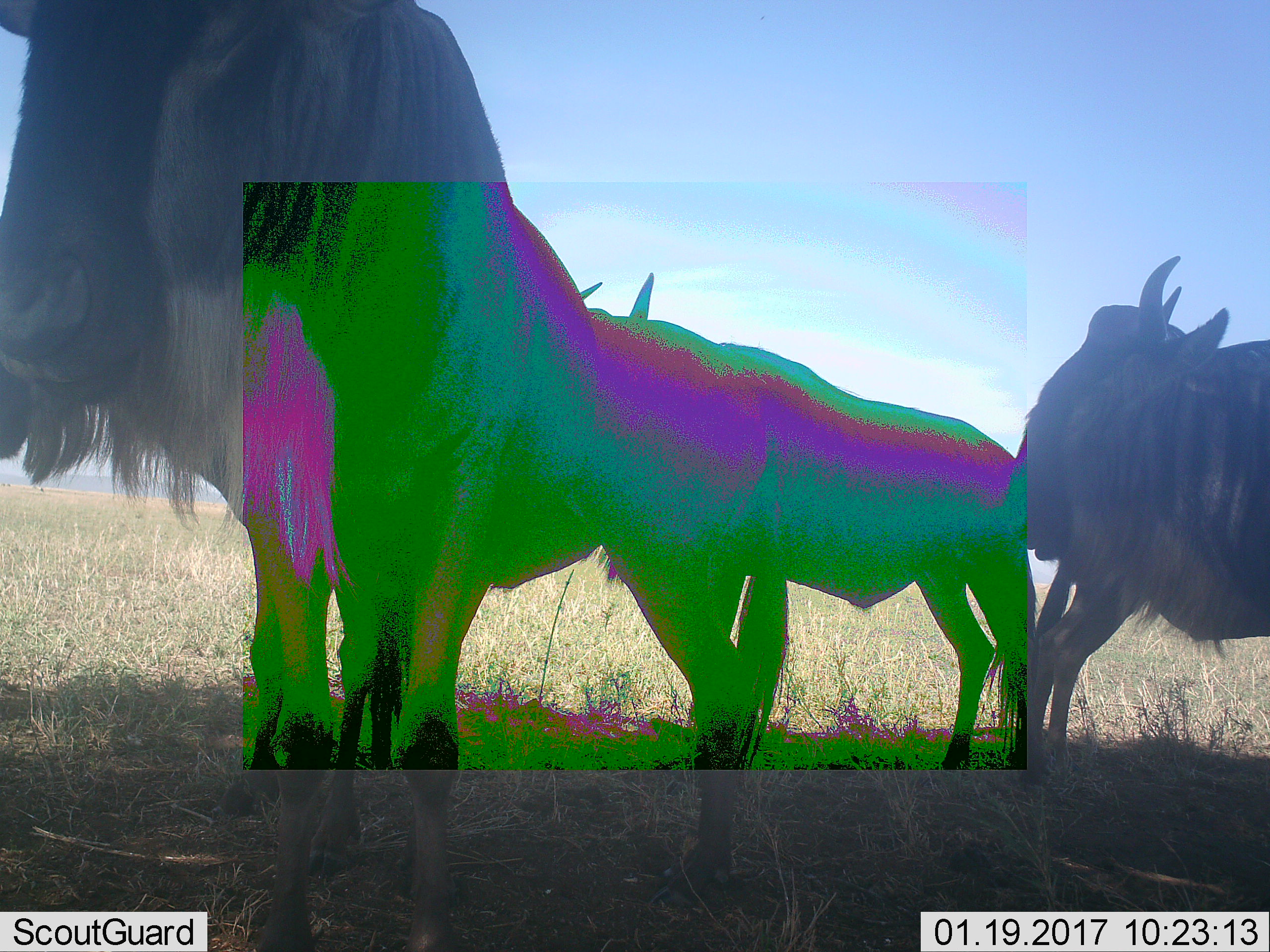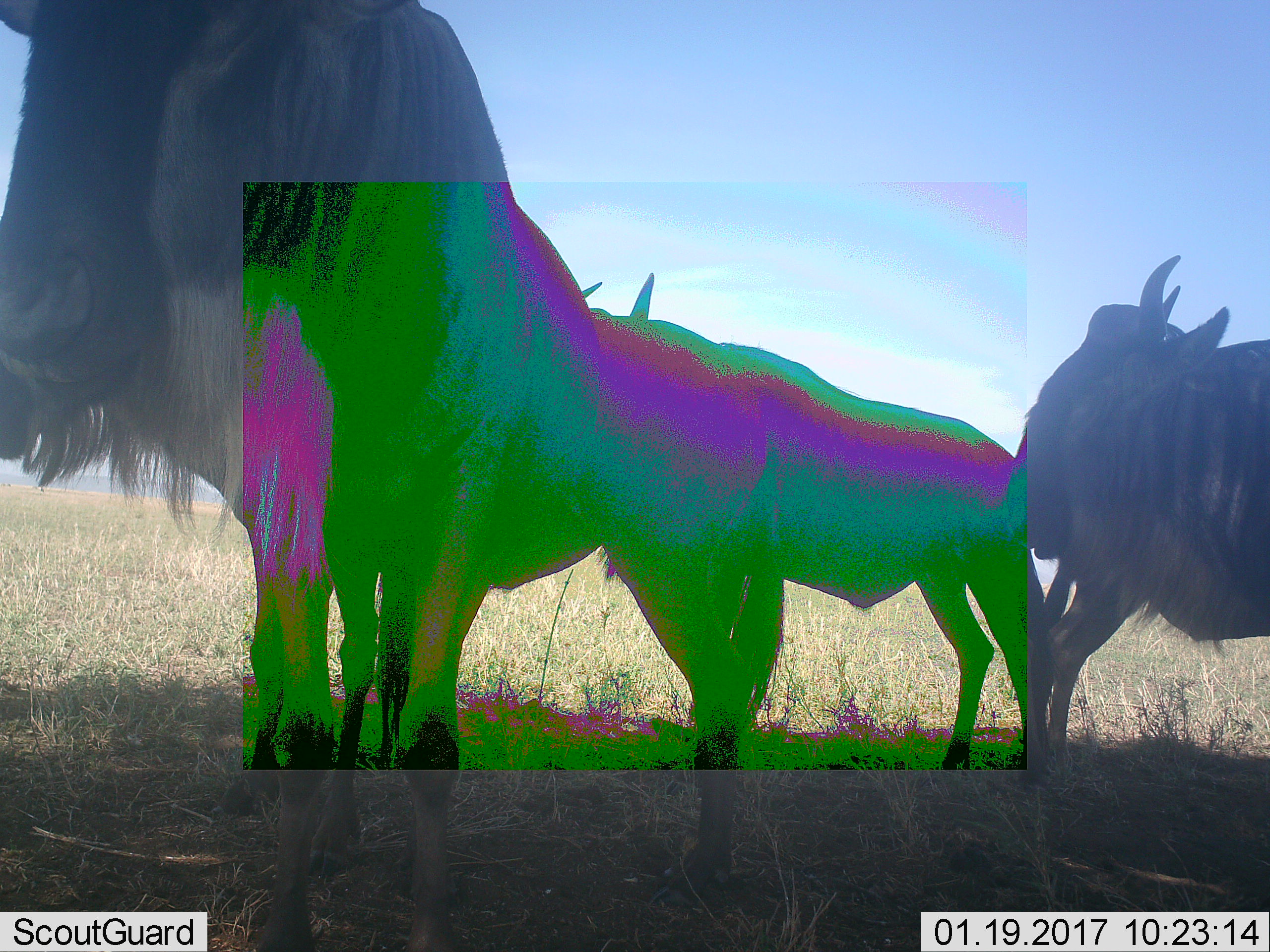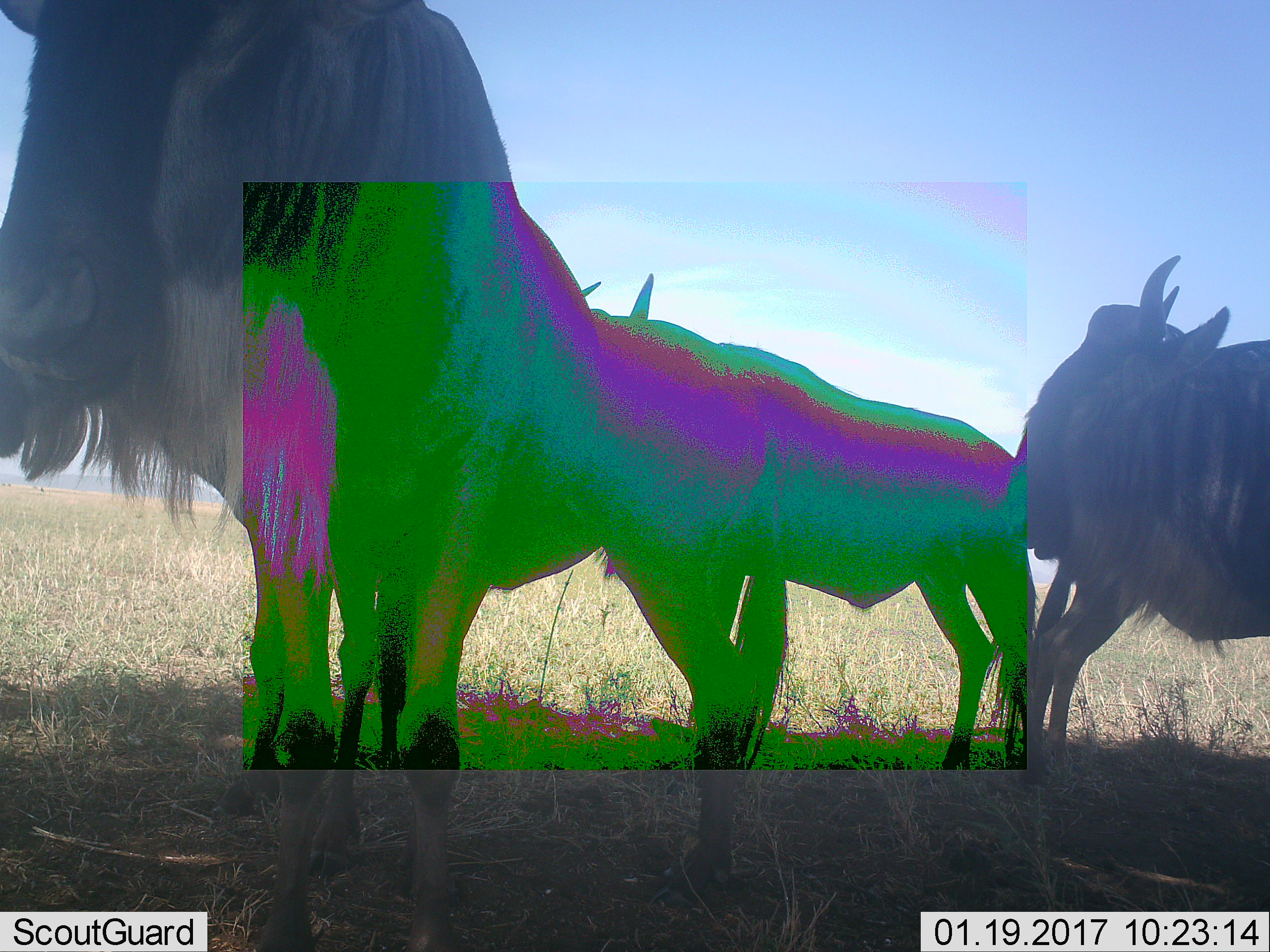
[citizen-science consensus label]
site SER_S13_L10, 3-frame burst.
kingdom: Animalia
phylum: Chordata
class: Mammalia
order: Artiodactyla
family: Bovidae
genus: Connochaetes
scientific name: Connochaetes taurinus taurinus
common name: blue wildebeest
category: wildebeestblue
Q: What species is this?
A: Wildebeestblue (blue wildebeest) (Connochaetes taurinus taurinus).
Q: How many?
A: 3.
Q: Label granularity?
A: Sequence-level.